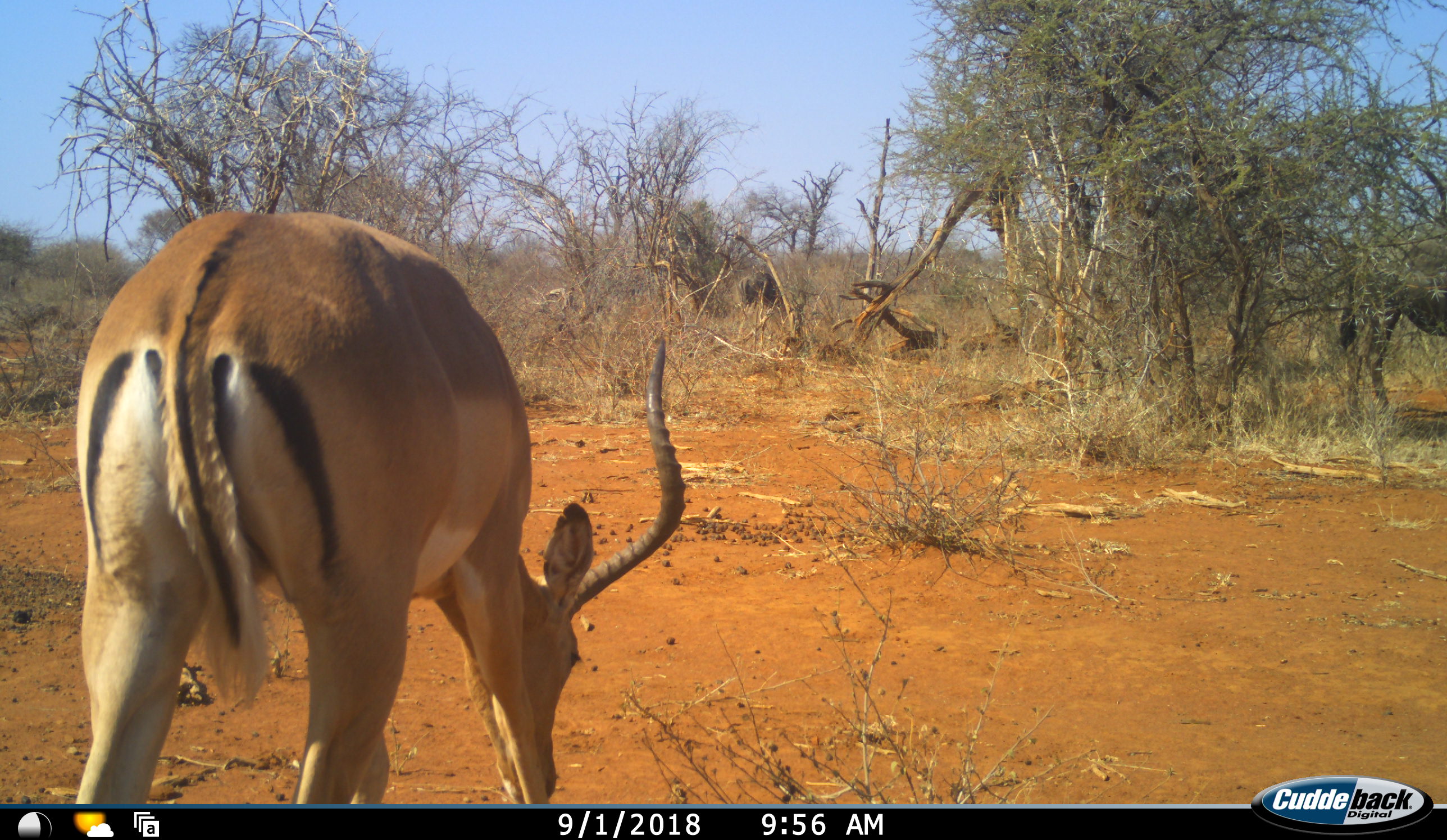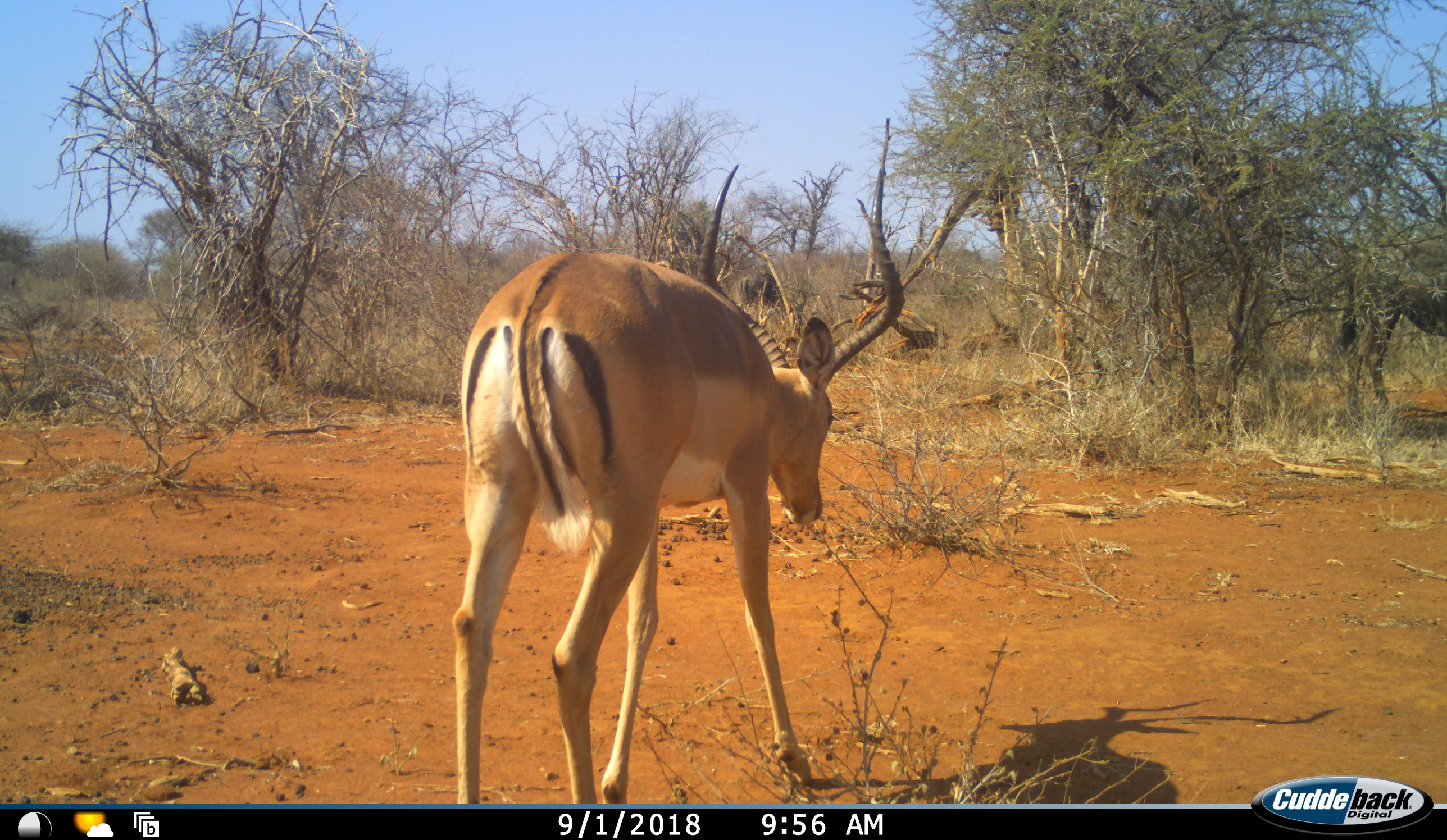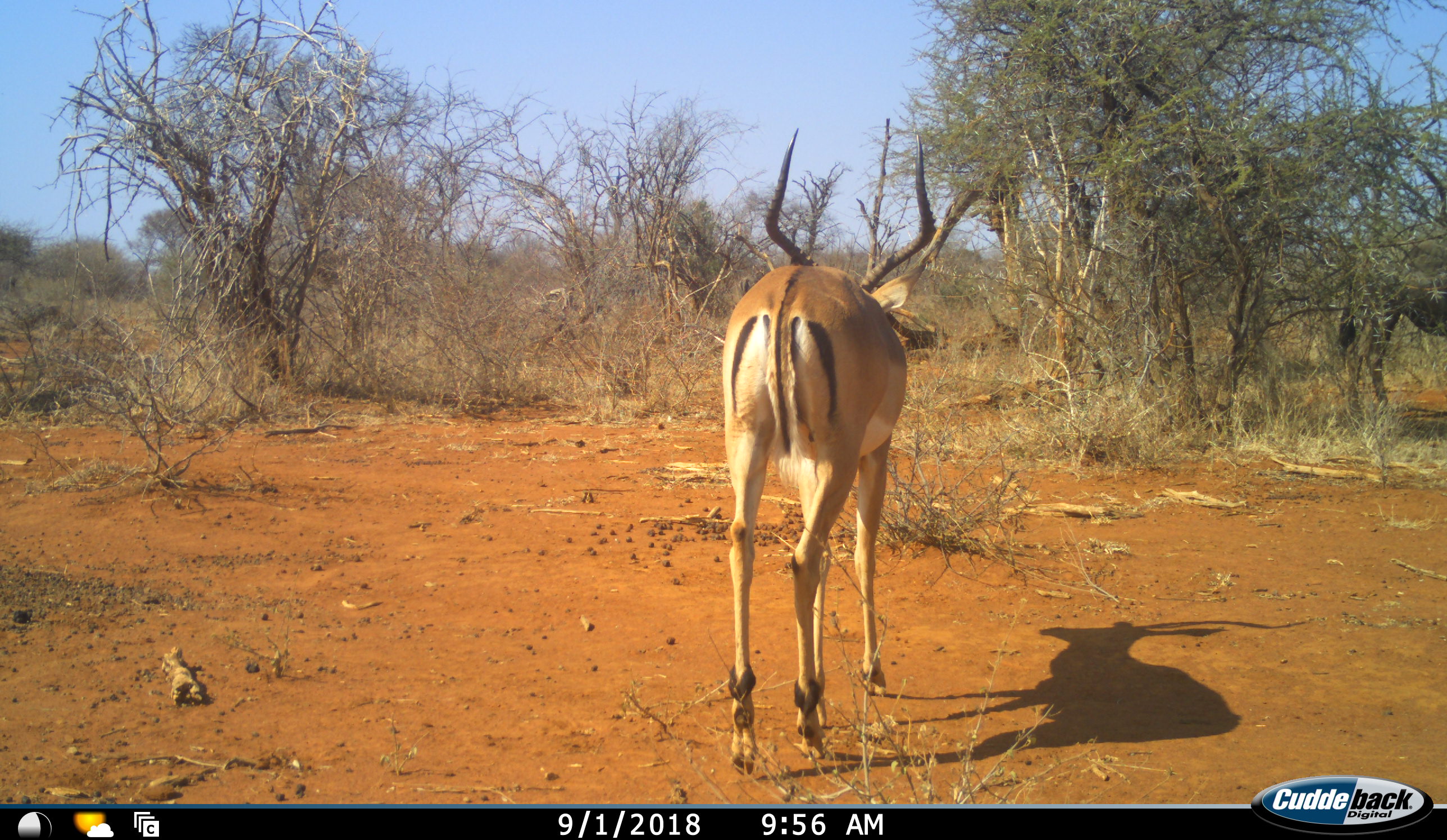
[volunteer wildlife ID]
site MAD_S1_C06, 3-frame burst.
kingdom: Animalia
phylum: Chordata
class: Mammalia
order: Artiodactyla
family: Bovidae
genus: Aepyceros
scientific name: Aepyceros melampus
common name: impala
Impala (Aepyceros melampus), count 1. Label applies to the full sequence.